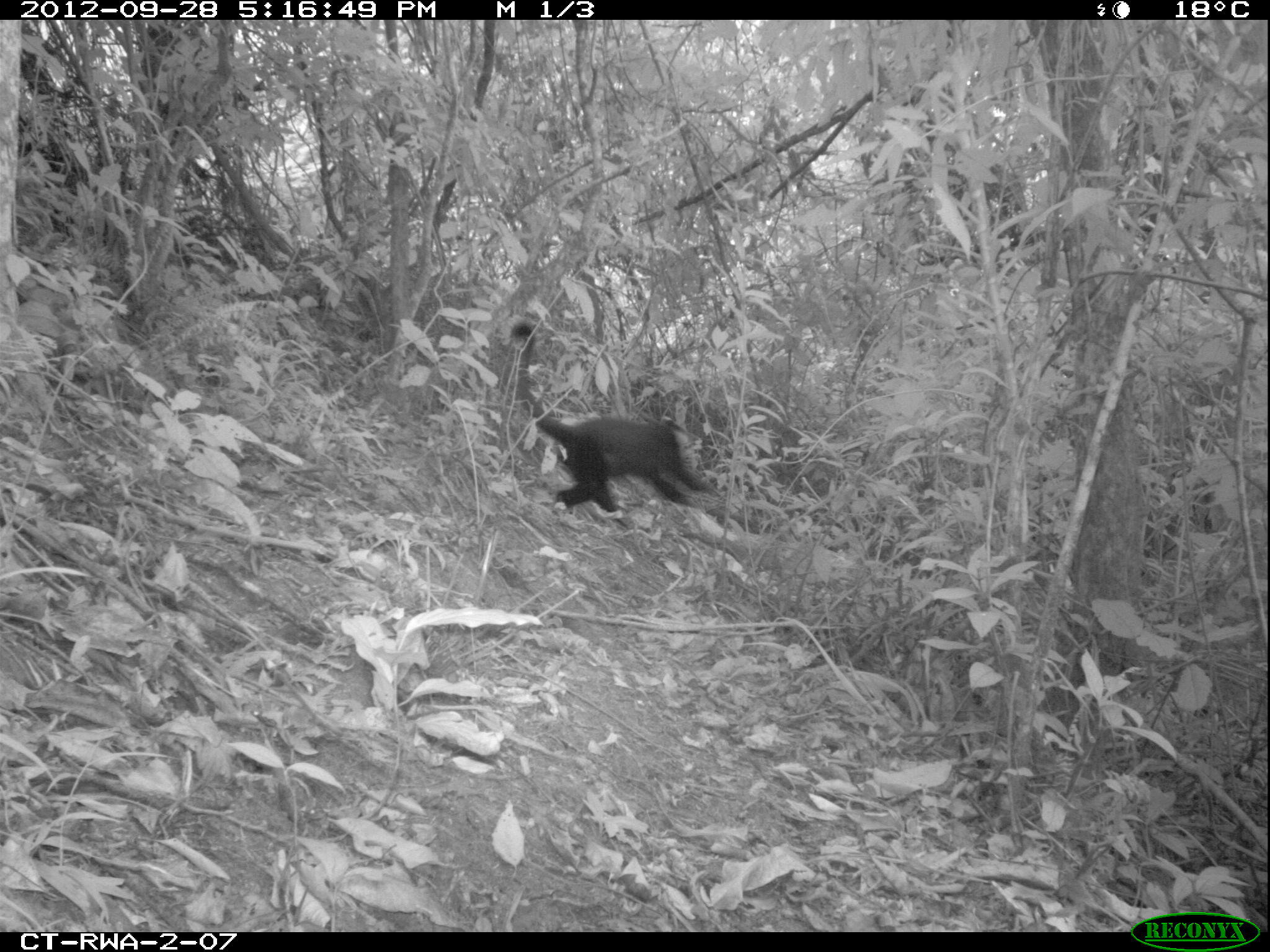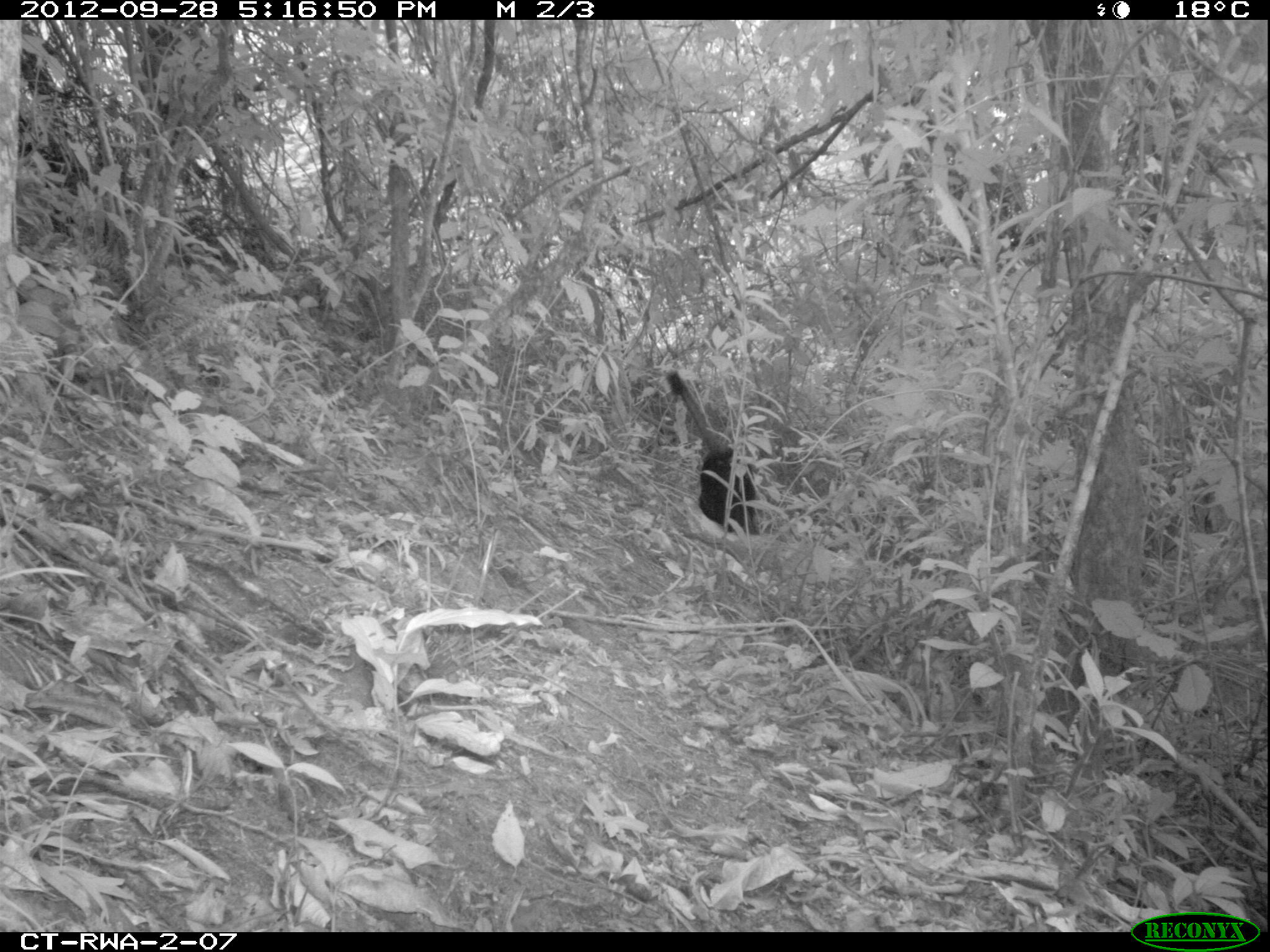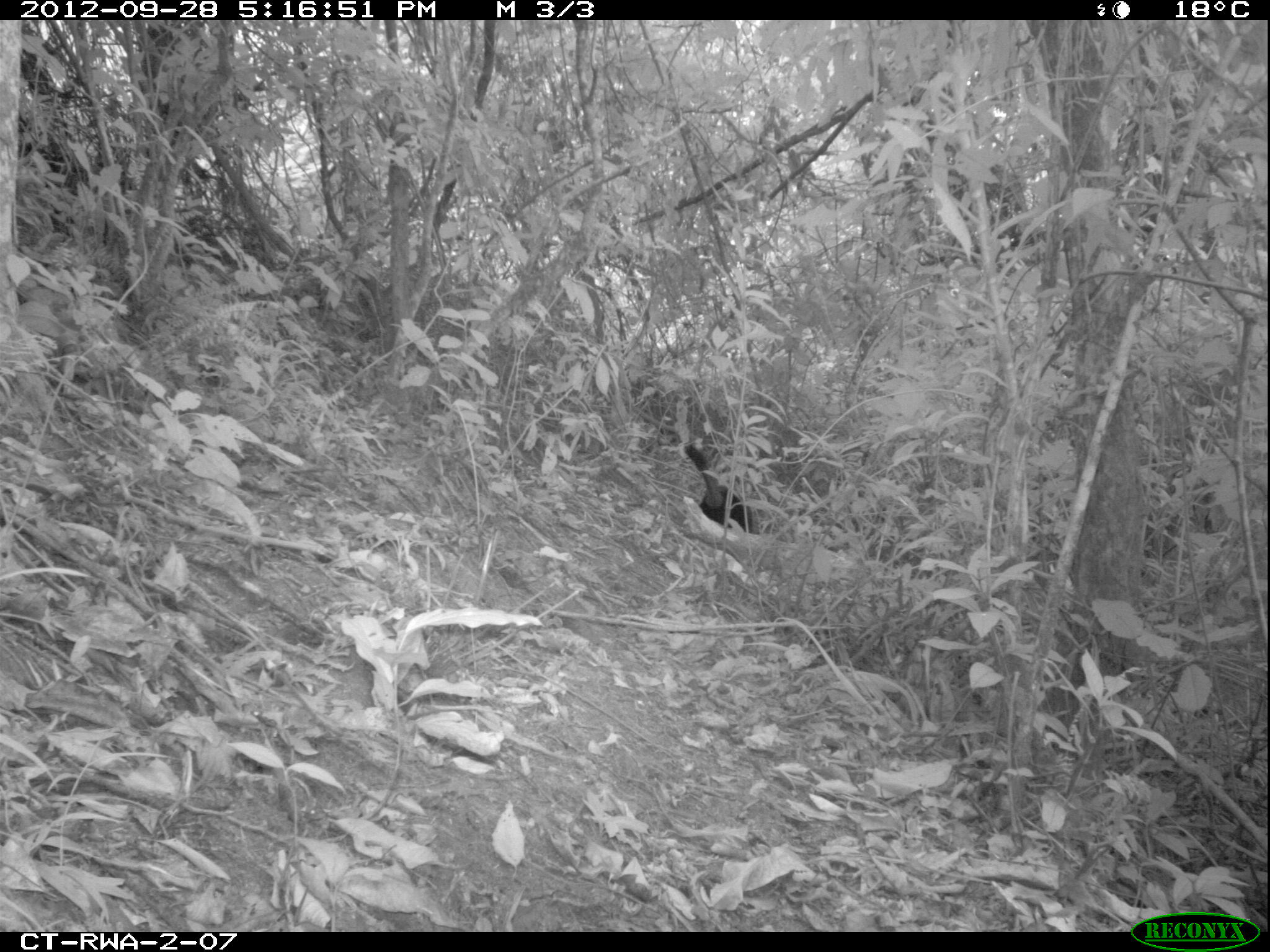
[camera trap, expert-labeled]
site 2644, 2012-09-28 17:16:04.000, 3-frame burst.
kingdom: Animalia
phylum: Chordata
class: Mammalia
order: Primates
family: Cercopithecidae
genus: Allochrocebus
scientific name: Allochrocebus lhoesti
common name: l'hoest's monkey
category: cercopithecus lhoesti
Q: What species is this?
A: Cercopithecus lhoesti (l'hoest's monkey) (Allochrocebus lhoesti).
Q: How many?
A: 1.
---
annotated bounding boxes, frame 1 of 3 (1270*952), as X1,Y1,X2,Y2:
cercopithecus lhoesti: 510,321,712,527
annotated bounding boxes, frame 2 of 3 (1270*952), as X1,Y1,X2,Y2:
cercopithecus lhoesti: 664,370,755,534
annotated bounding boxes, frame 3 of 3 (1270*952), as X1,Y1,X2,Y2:
cercopithecus lhoesti: 682,443,752,530